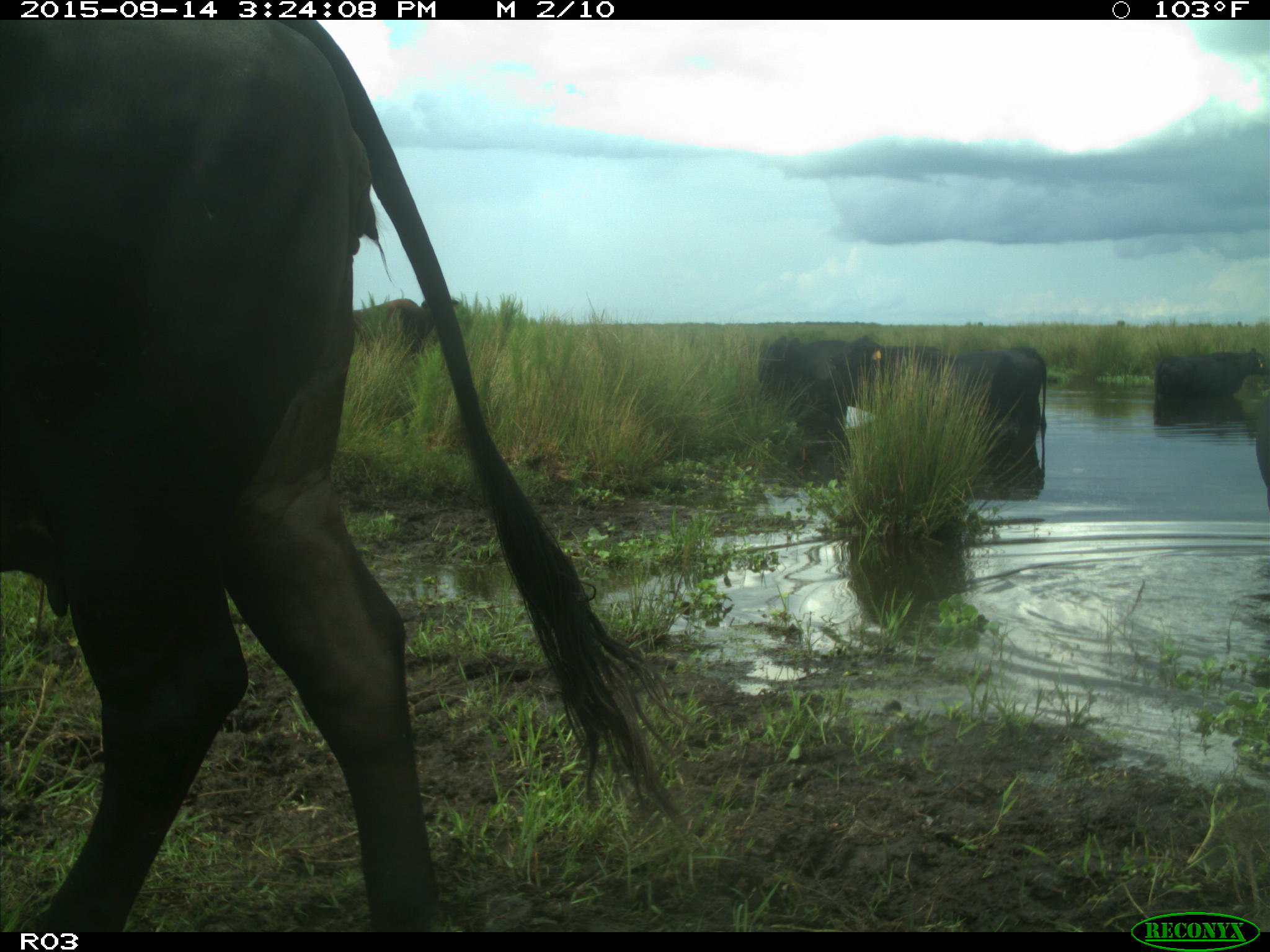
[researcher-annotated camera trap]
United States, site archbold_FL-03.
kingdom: Animalia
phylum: Chordata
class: Mammalia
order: Artiodactyla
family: Bovidae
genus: Bos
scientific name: Bos taurus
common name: domestic cow